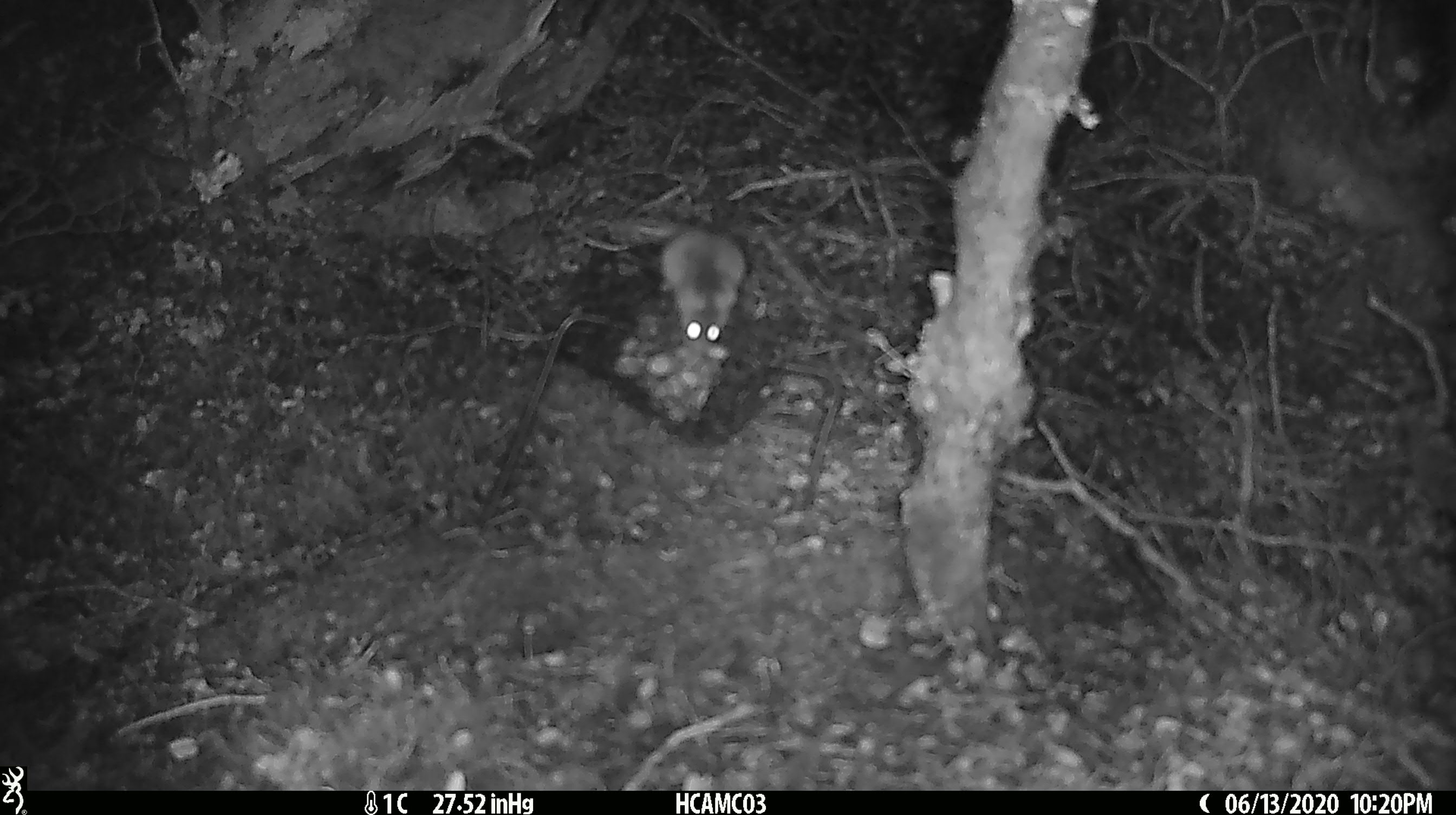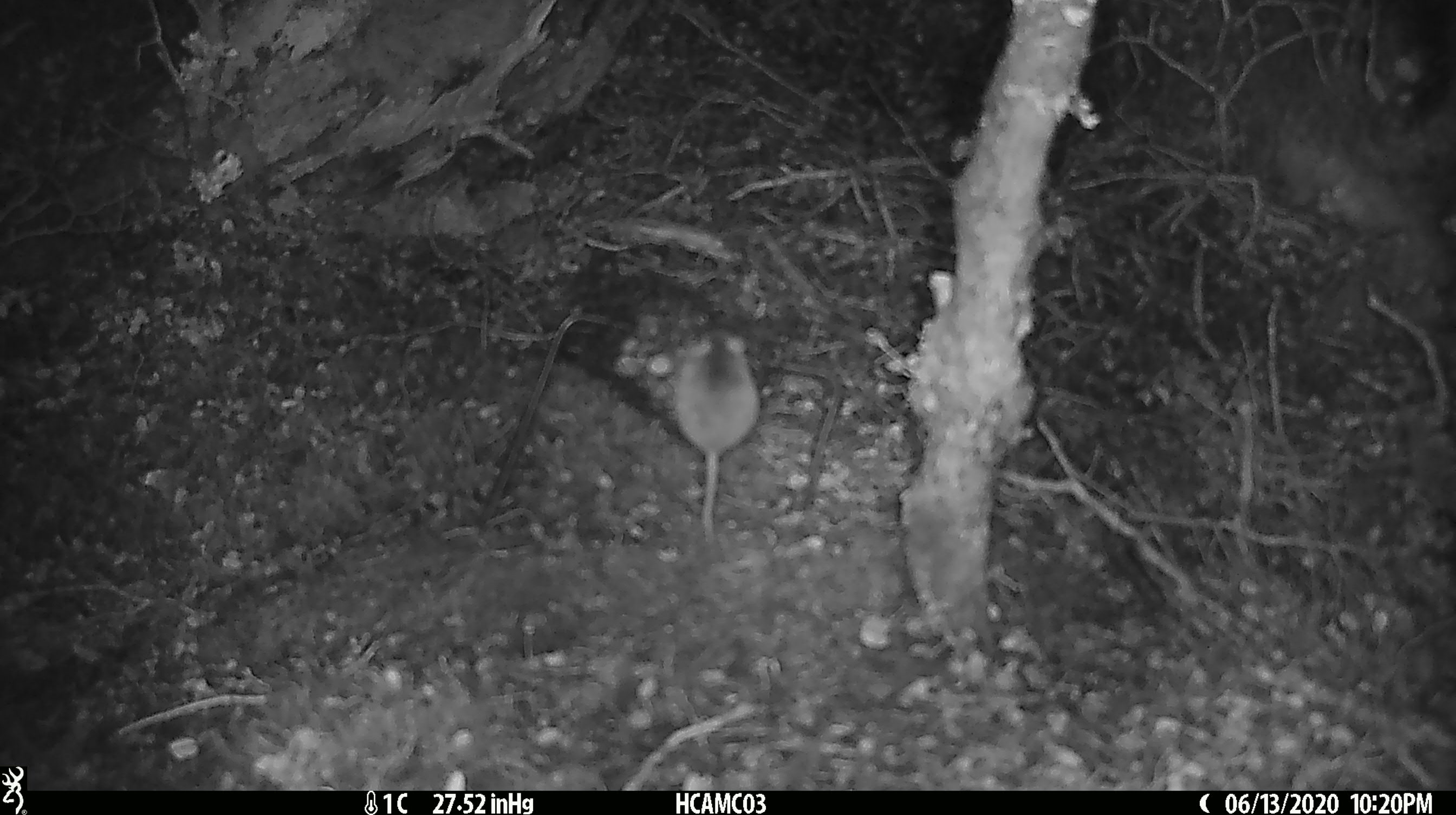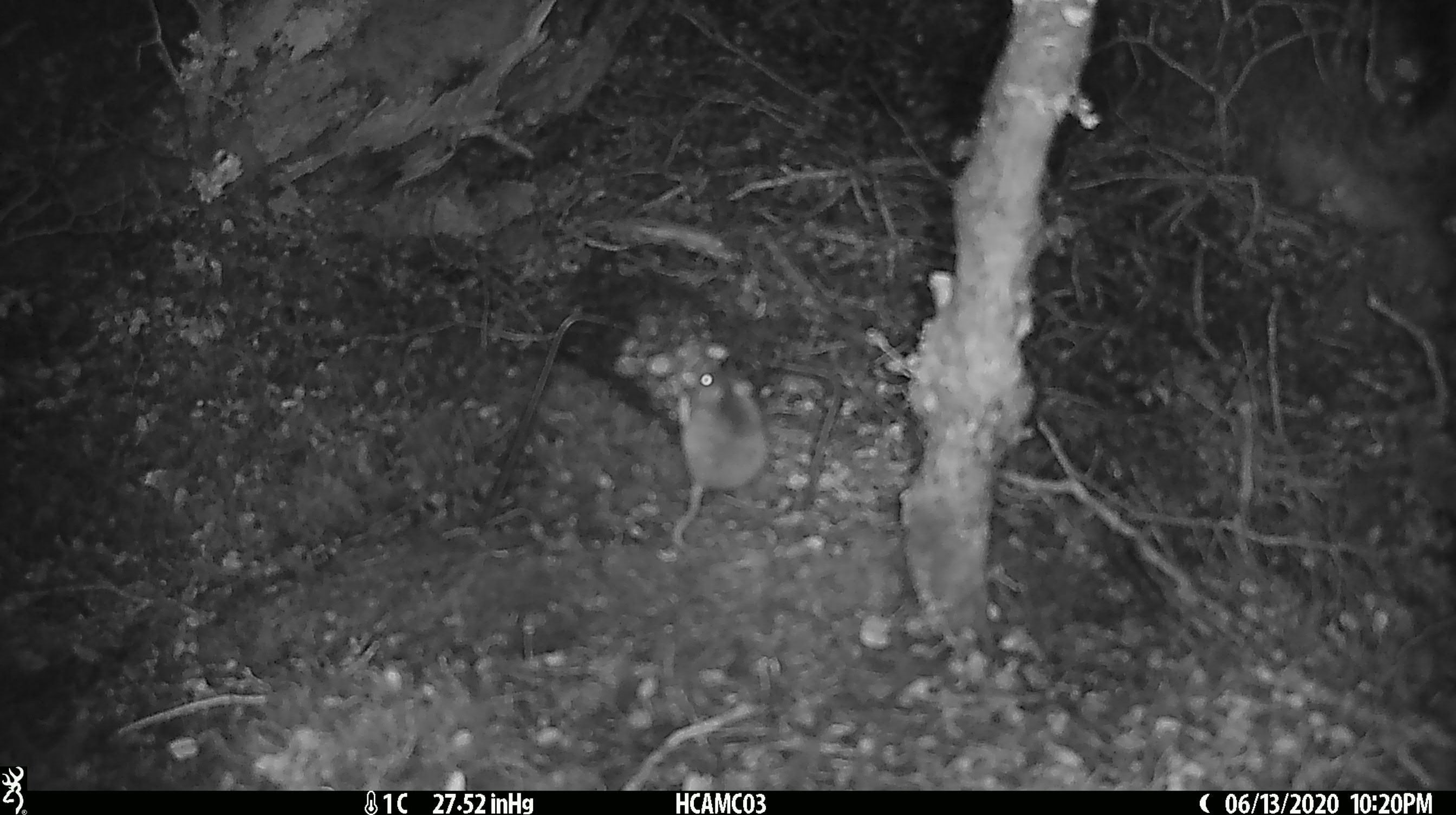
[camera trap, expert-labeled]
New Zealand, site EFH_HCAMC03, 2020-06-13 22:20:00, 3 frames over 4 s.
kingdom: Animalia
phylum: Chordata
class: Mammalia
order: Rodentia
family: Muridae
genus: Mus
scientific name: Mus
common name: mouse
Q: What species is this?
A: Mouse (Mus).